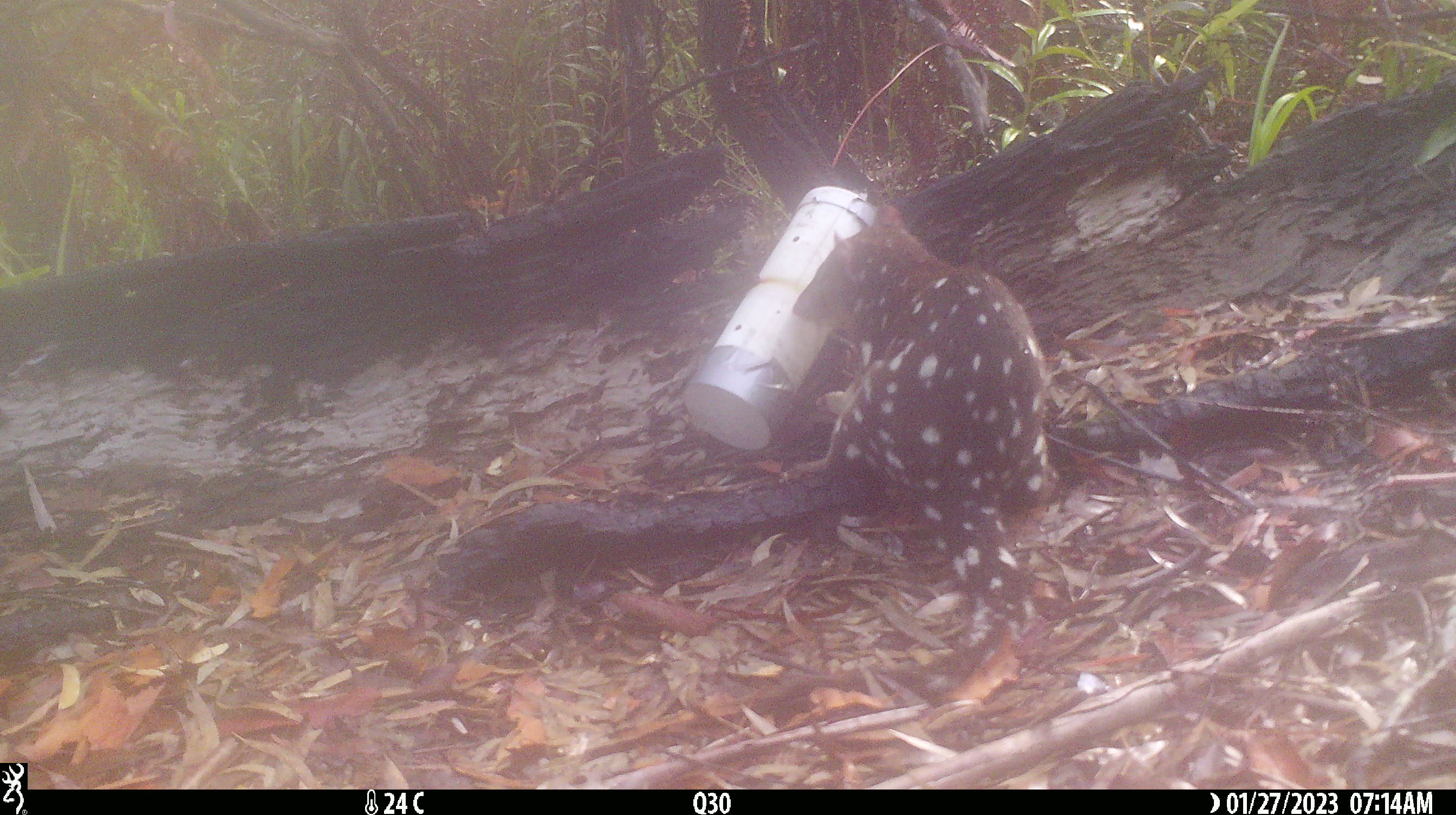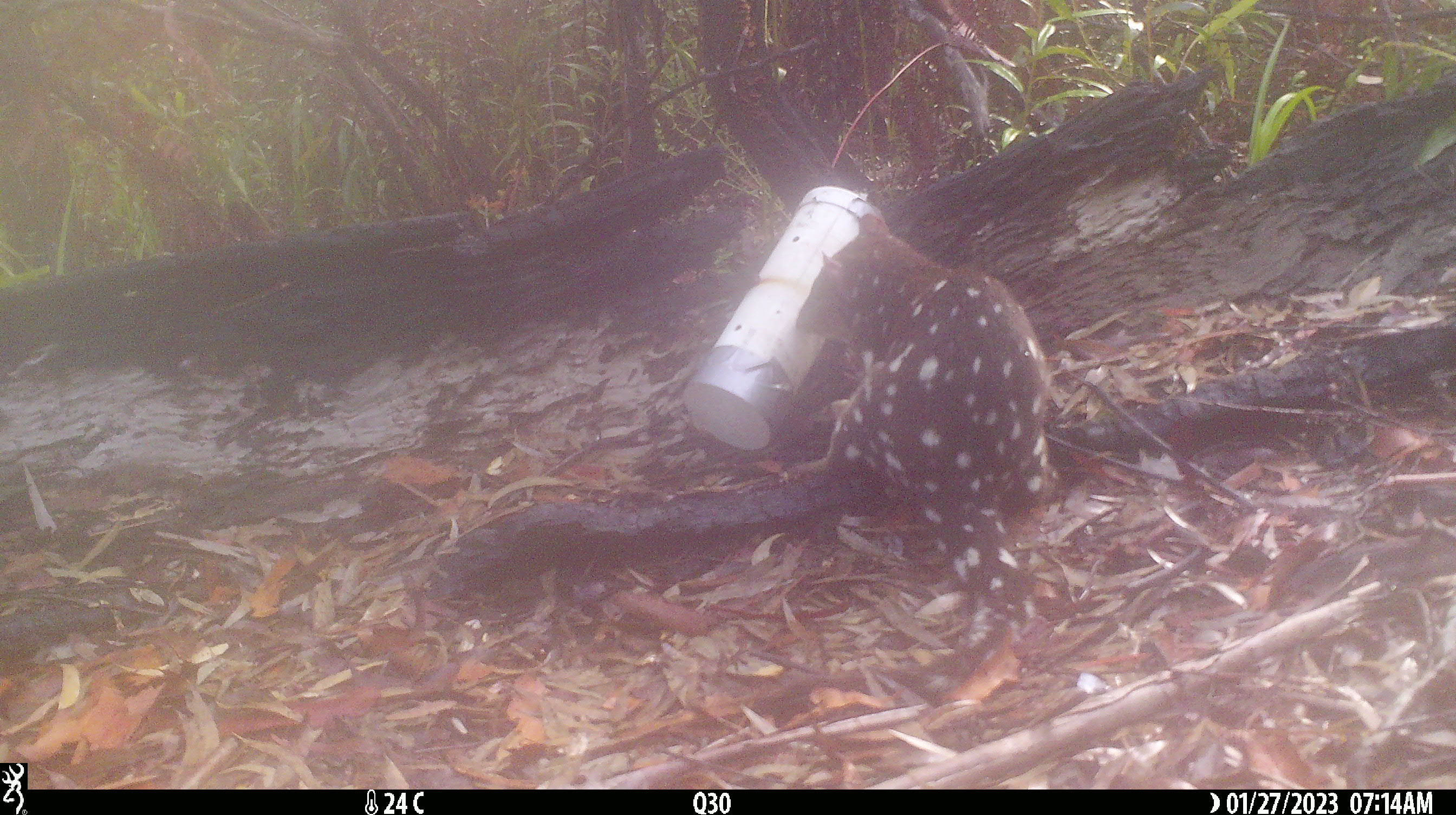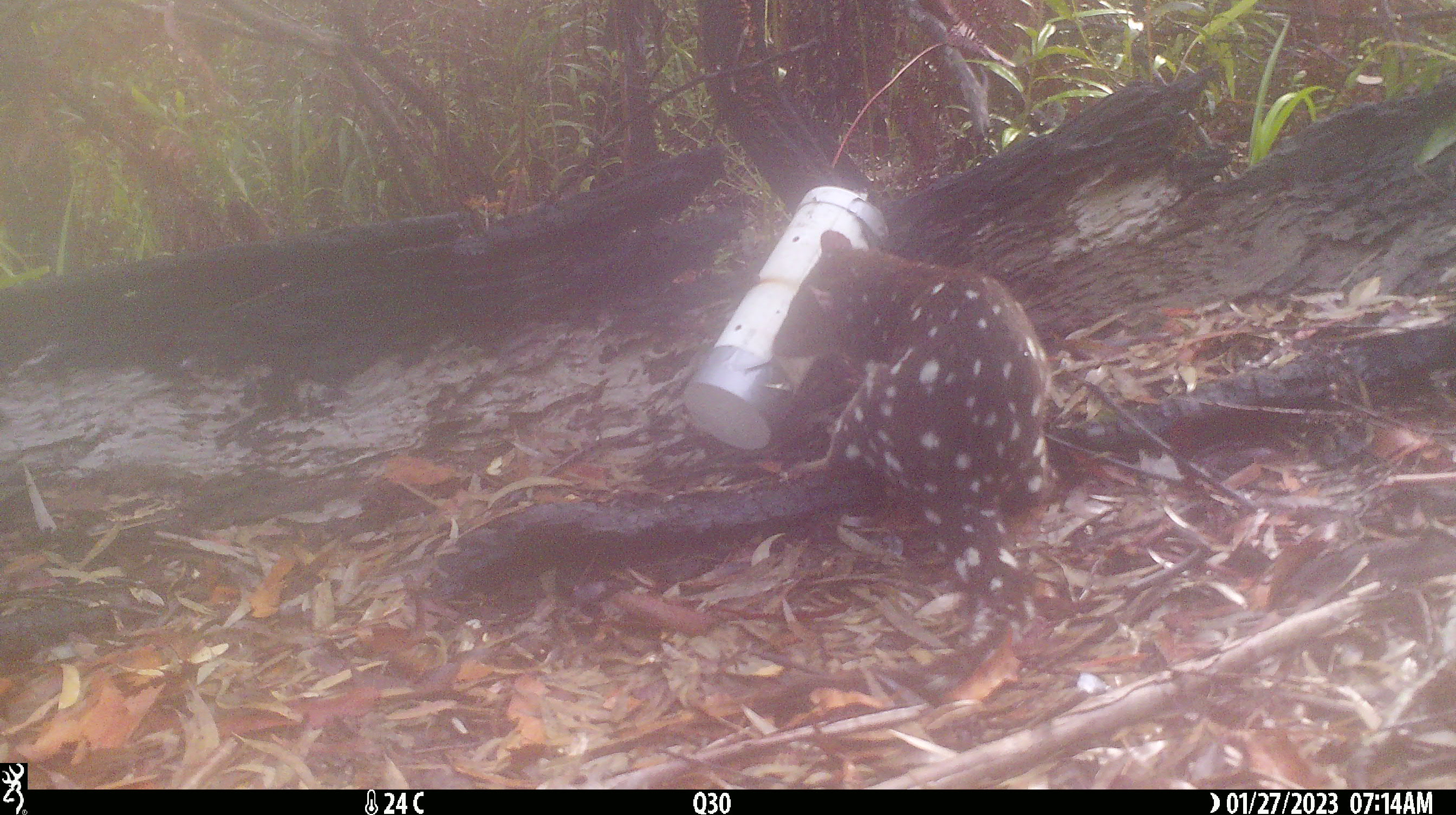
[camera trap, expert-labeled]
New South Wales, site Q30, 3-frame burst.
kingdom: Animalia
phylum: Chordata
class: Mammalia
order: Dasyuromorphia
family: Dasyuridae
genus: Dasyurus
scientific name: Dasyurus maculatus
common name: spotted-tailed quoll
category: quoll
Quoll (spotted-tailed quoll) (Dasyurus maculatus).